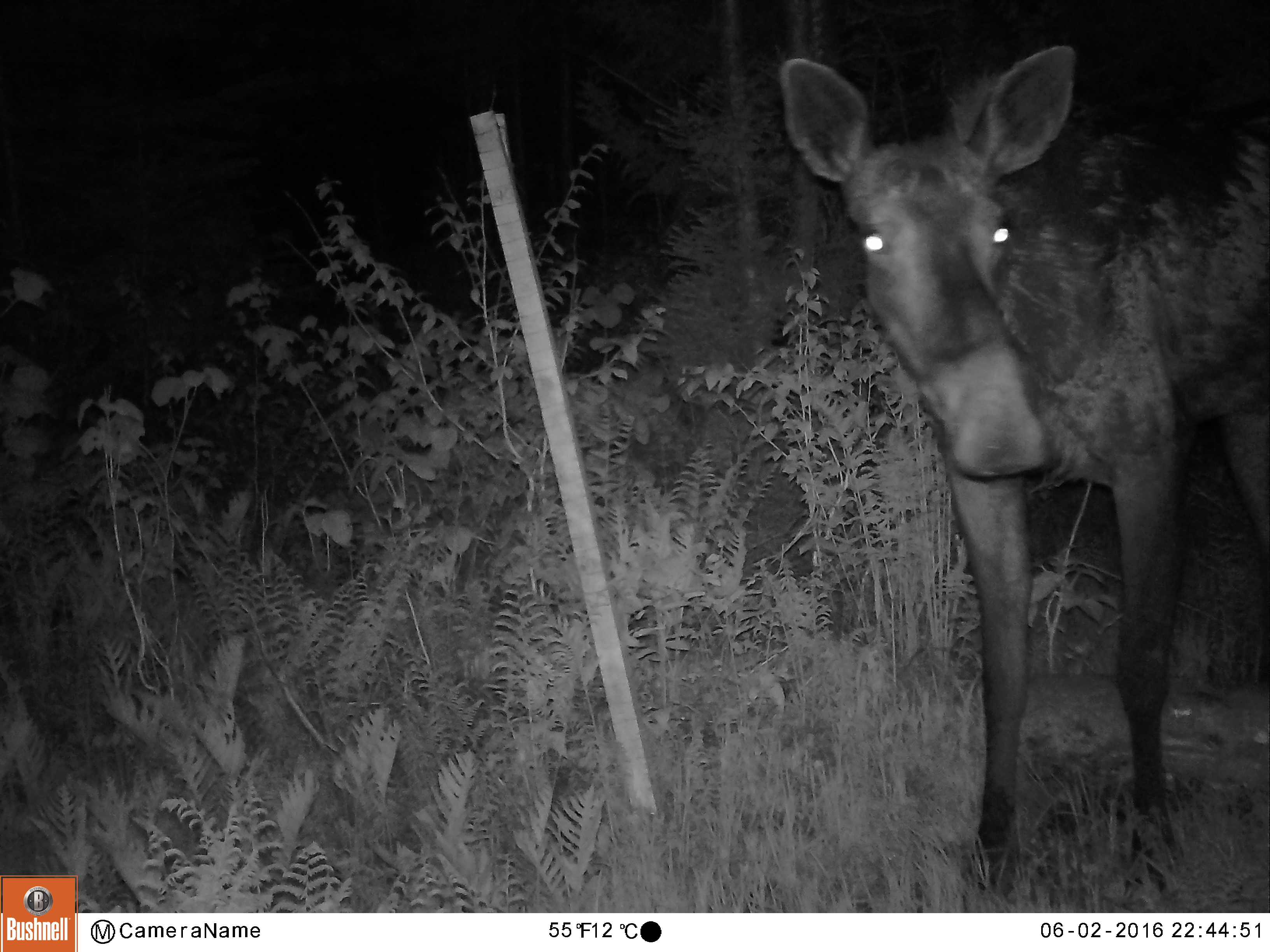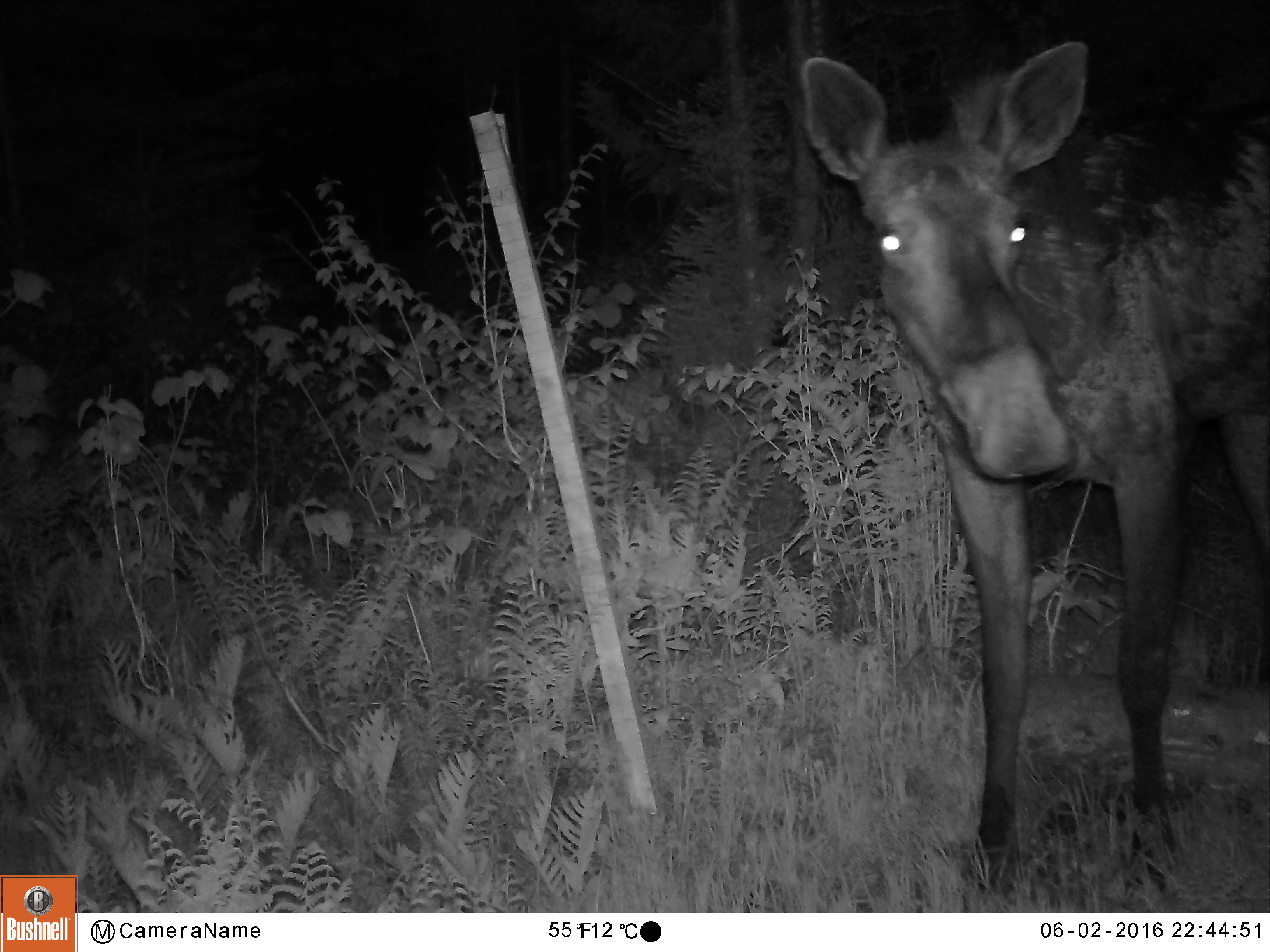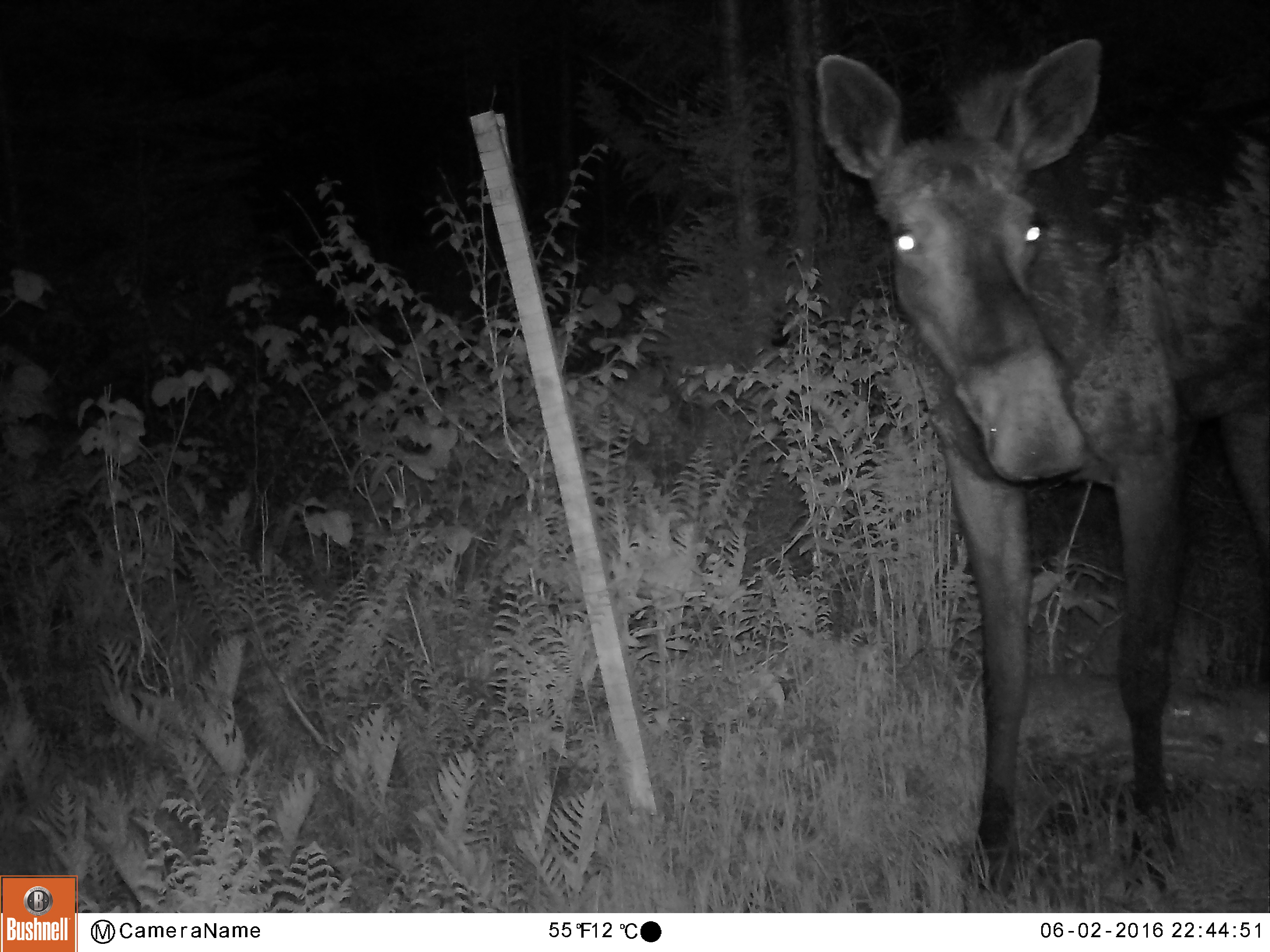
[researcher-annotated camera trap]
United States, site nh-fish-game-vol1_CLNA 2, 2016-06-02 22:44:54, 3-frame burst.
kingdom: Animalia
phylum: Chordata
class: Mammalia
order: Artiodactyla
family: Cervidae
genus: Alces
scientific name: Alces alces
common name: moose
Moose (Alces alces).